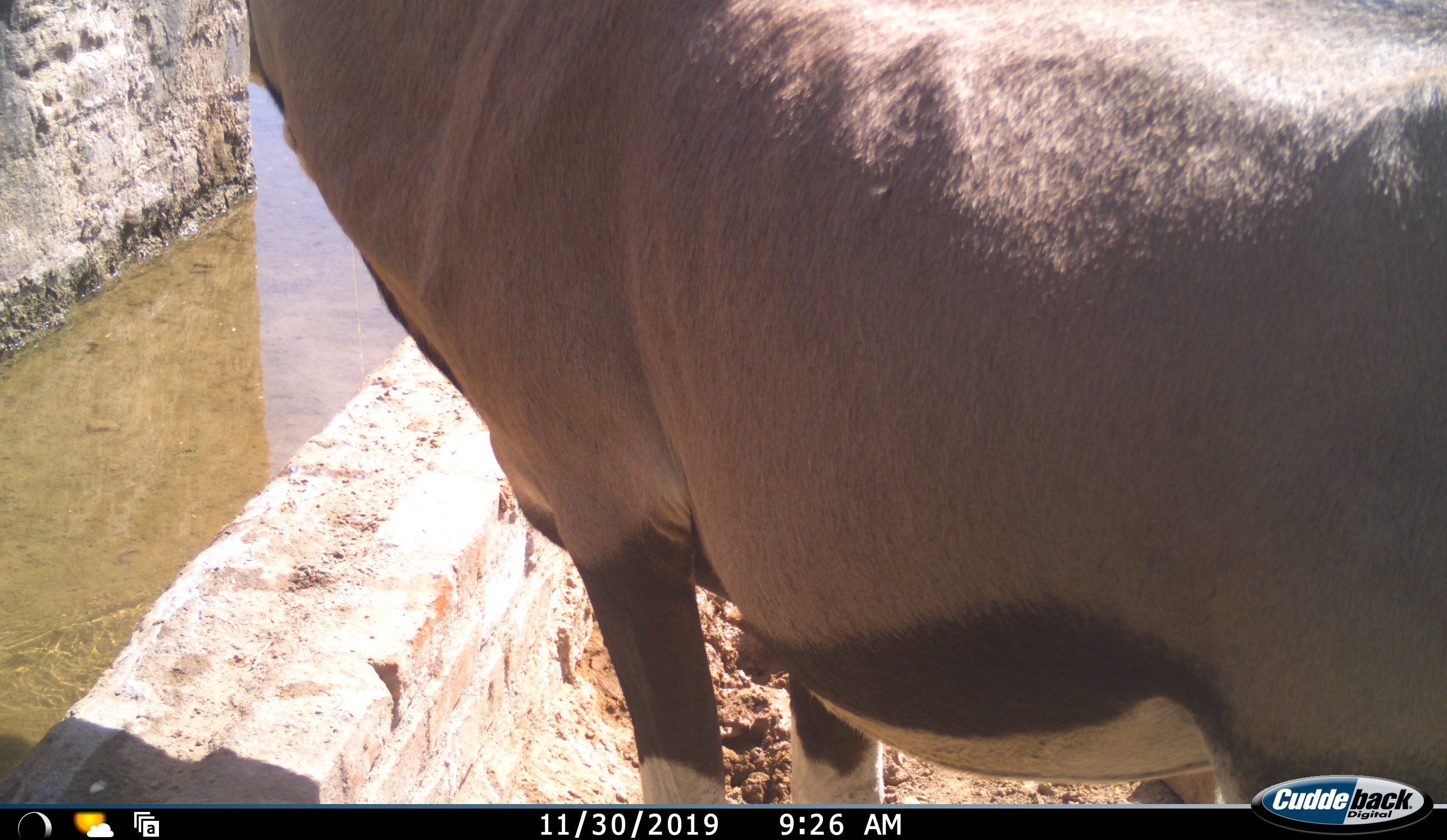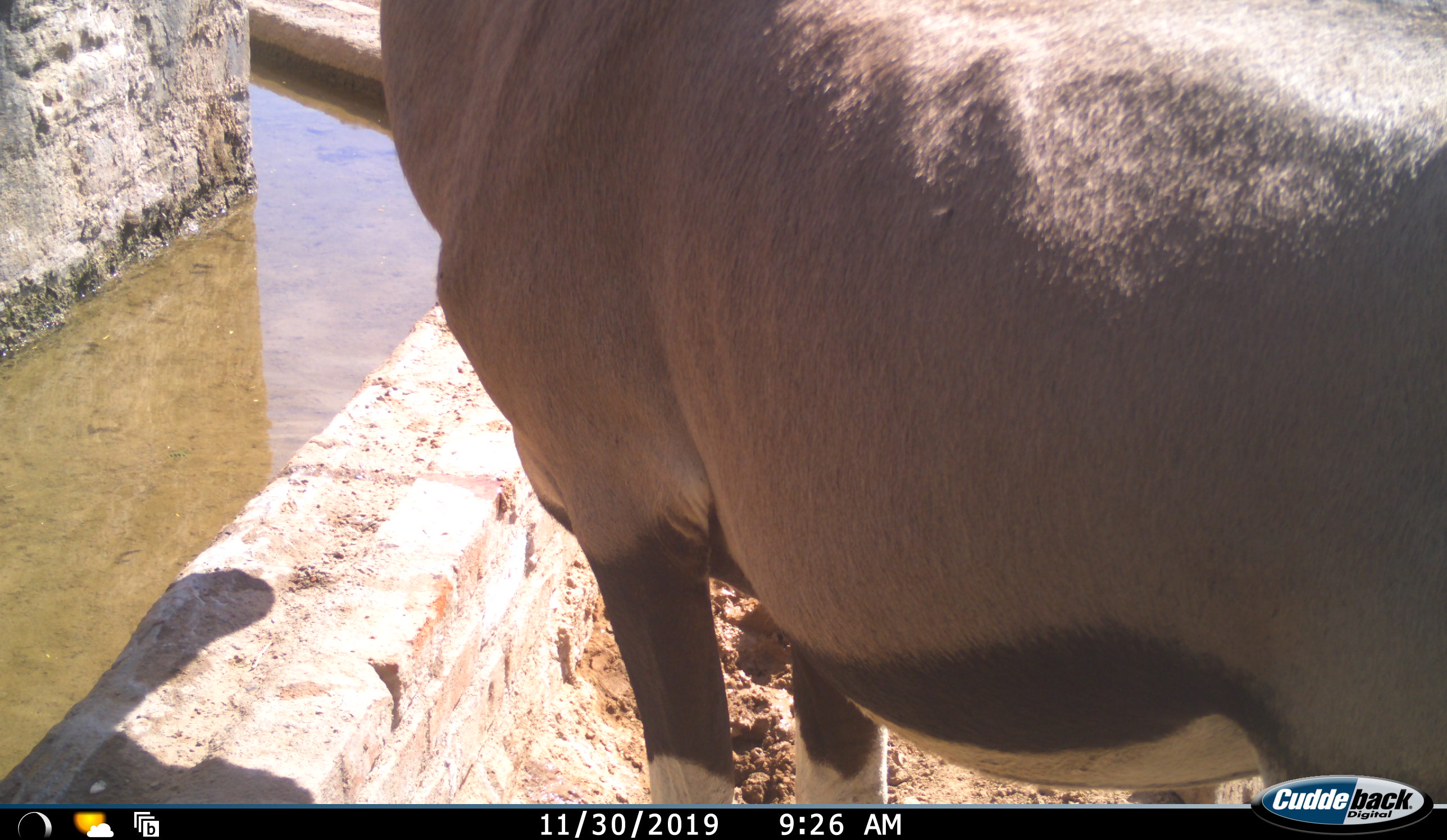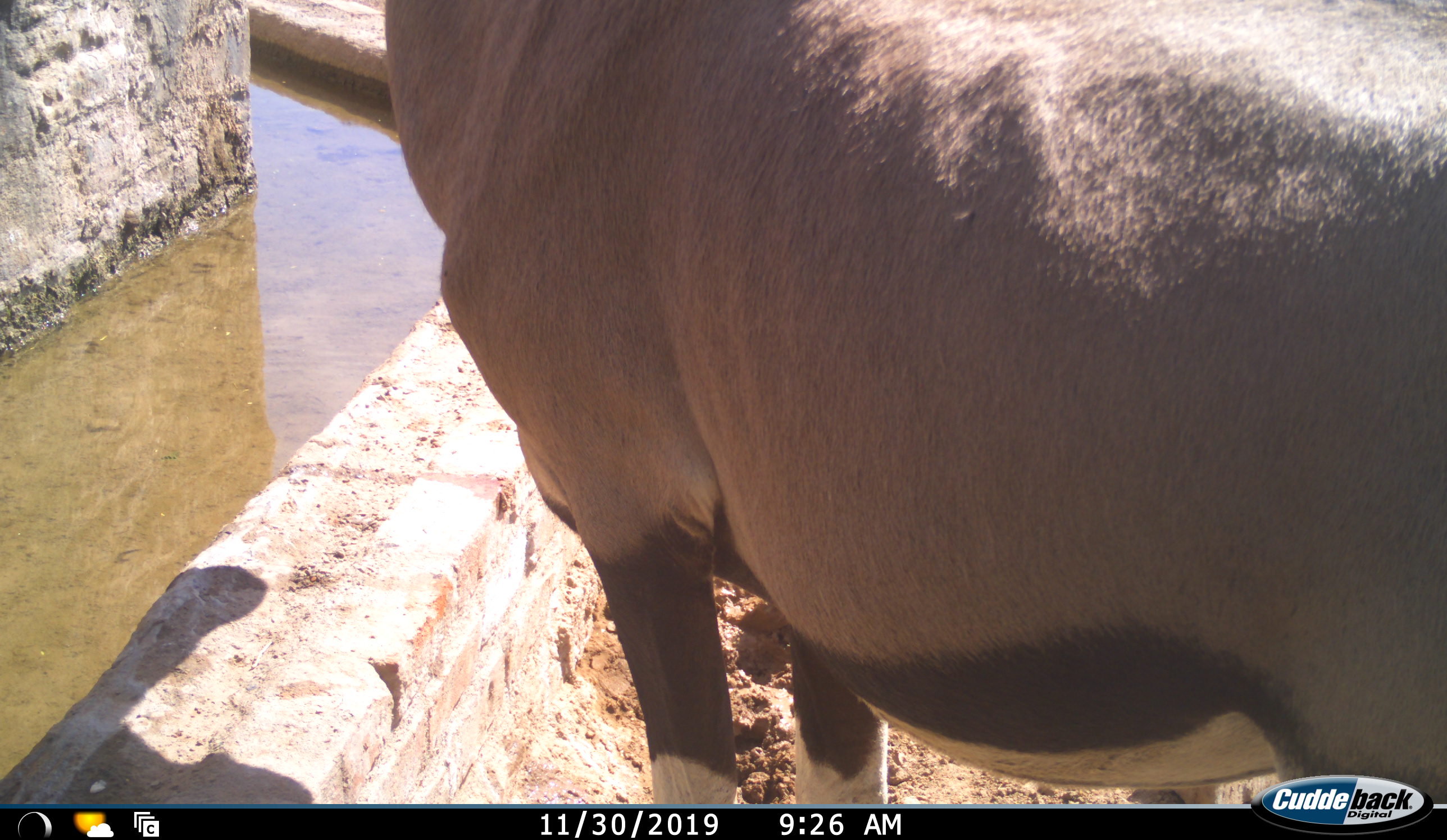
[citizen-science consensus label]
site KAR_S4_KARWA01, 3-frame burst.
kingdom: Animalia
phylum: Chordata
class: Mammalia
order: Artiodactyla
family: Bovidae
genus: Oryx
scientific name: Oryx gazella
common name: gemsbok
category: oryx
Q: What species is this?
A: Oryx (gemsbok) (Oryx gazella).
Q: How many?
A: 1.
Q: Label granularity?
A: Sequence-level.